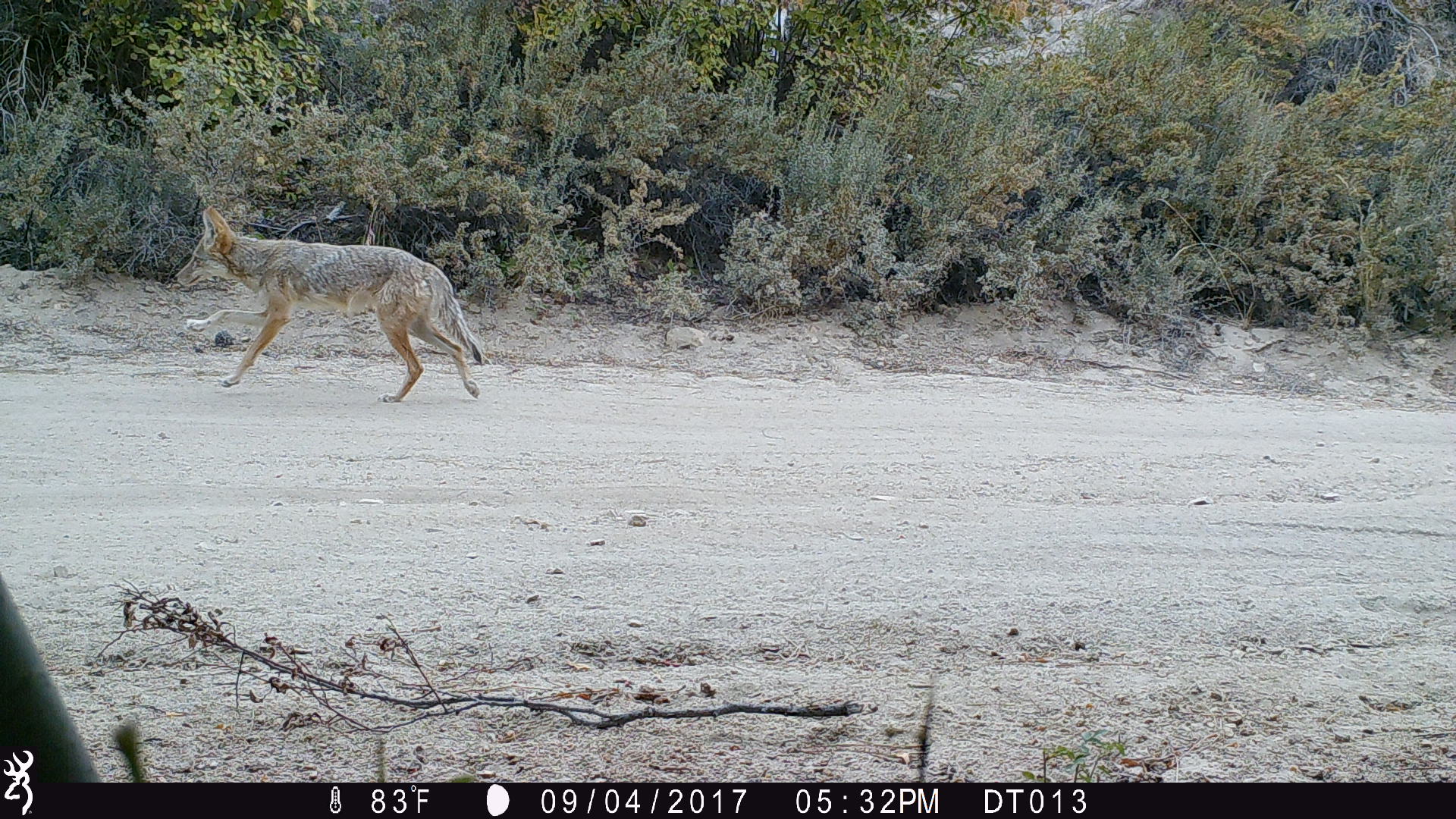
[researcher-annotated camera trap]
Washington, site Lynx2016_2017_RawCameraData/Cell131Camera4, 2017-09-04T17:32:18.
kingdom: Animalia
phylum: Chordata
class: Mammalia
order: Carnivora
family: Canidae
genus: Canis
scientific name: Canis latrans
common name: coyote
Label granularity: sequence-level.